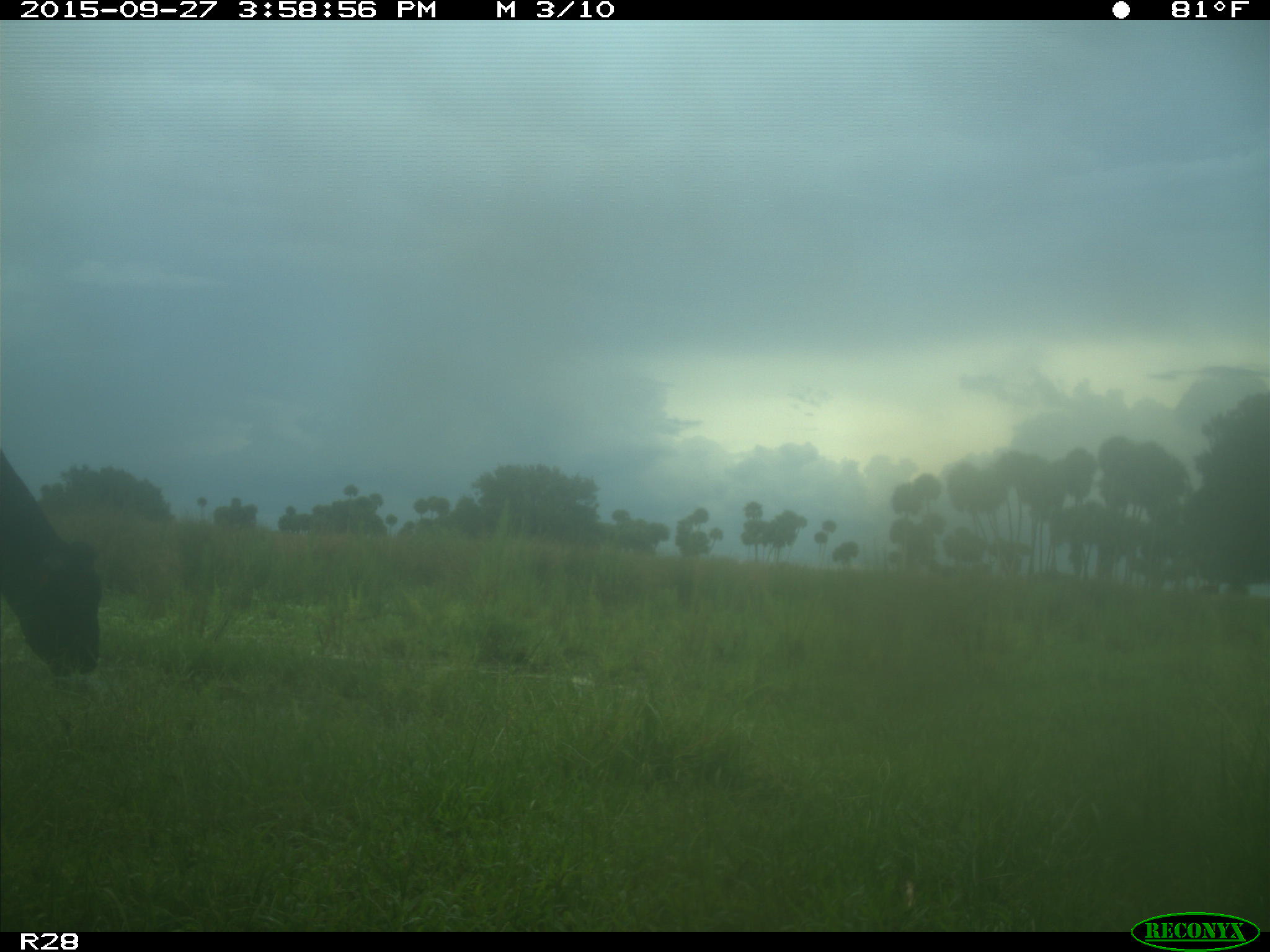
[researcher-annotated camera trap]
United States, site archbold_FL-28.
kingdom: Animalia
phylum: Chordata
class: Mammalia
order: Artiodactyla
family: Bovidae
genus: Bos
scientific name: Bos taurus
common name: domestic cow